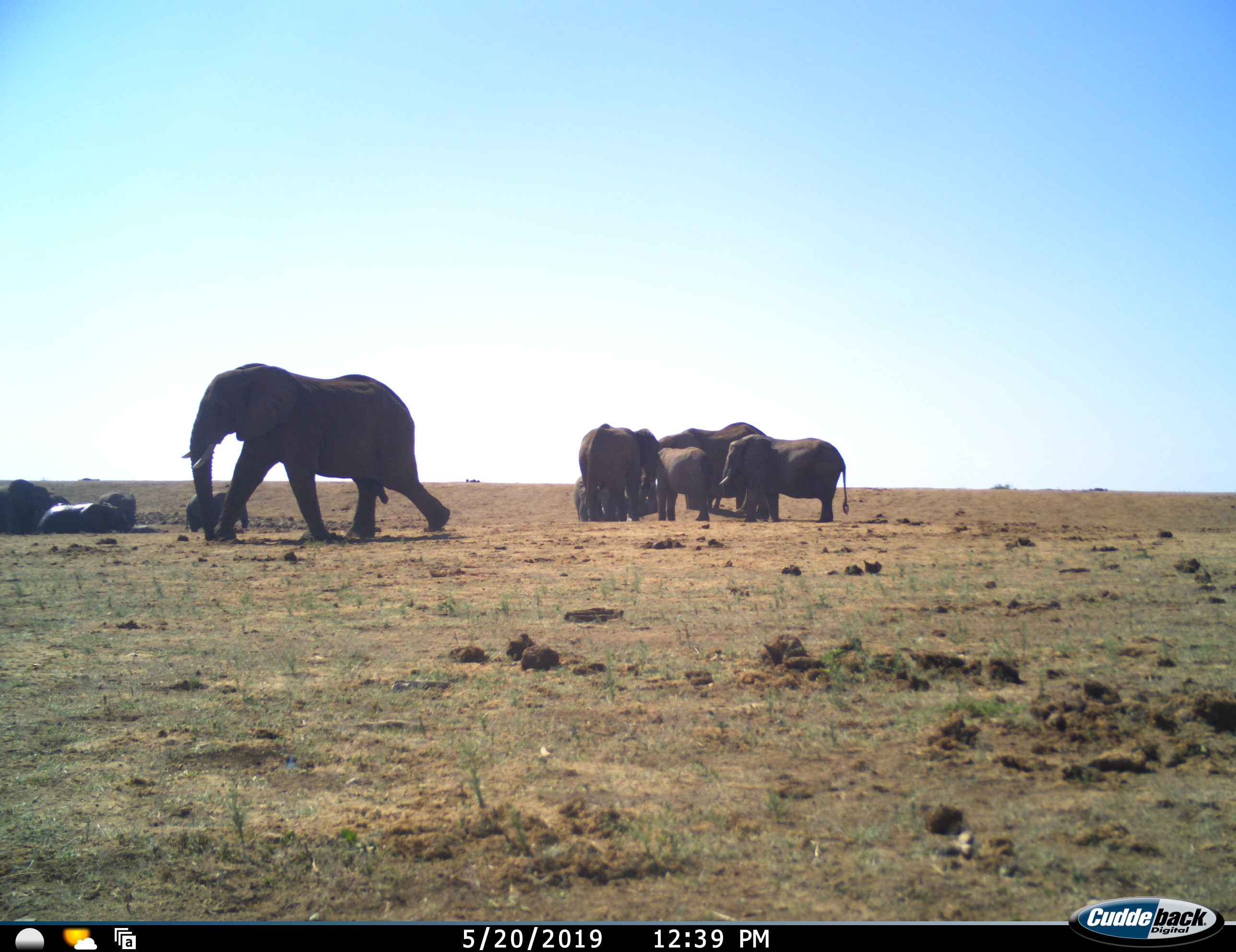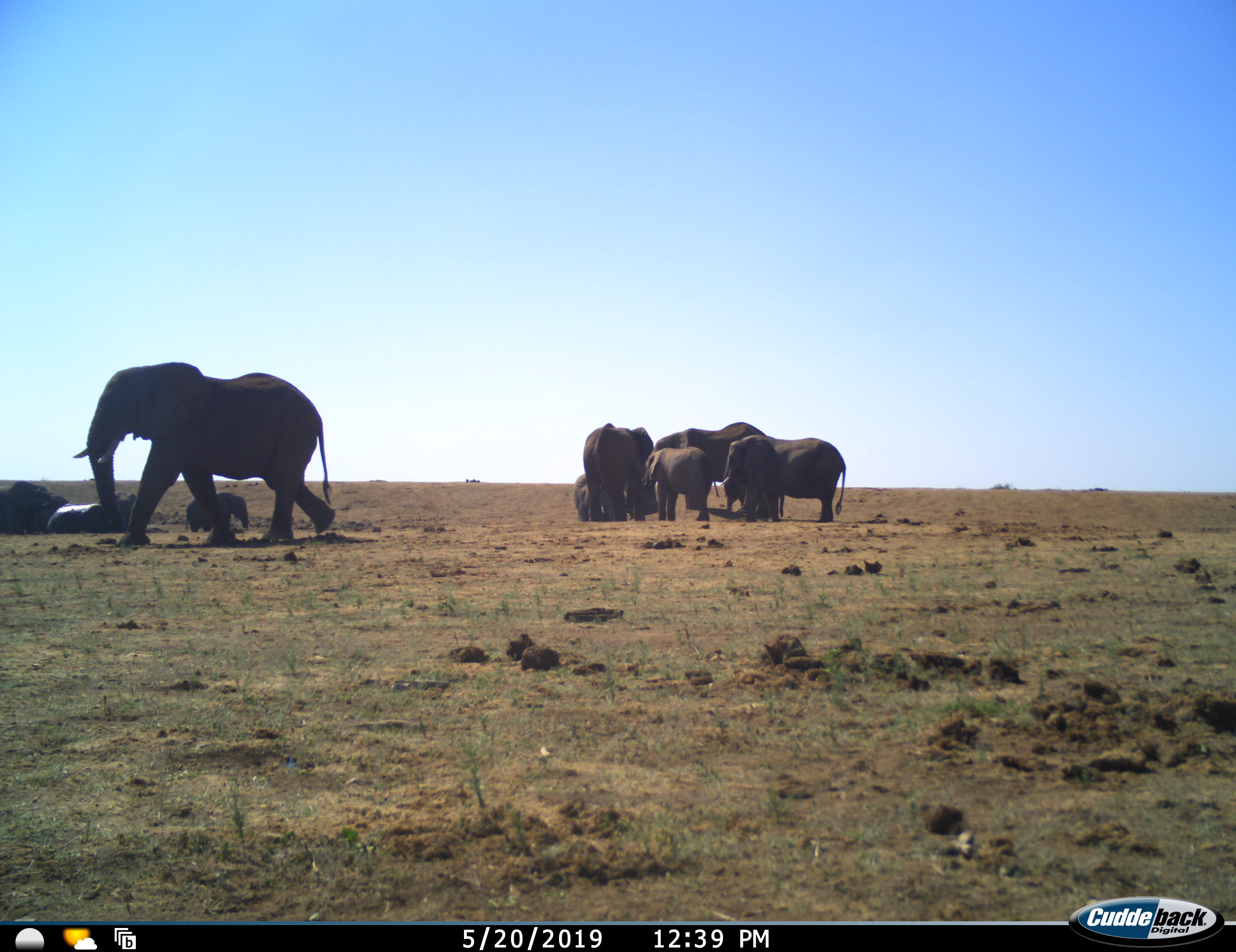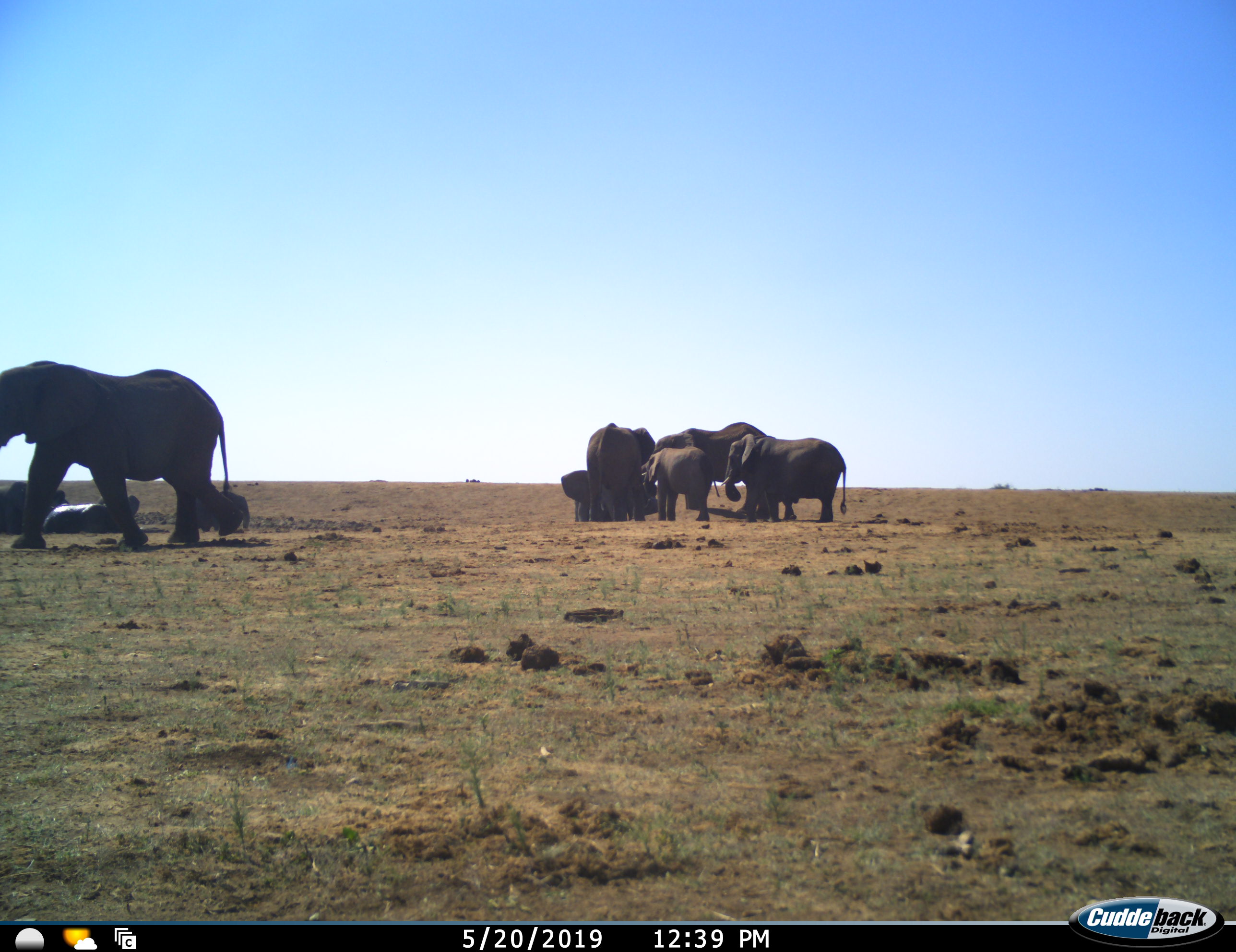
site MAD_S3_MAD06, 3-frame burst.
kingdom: Animalia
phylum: Chordata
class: Mammalia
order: Proboscidea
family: Elephantidae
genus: Loxodonta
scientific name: Loxodonta africana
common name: african bush elephant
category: elephant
Elephant (african bush elephant) (Loxodonta africana), count 11-50. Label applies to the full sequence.